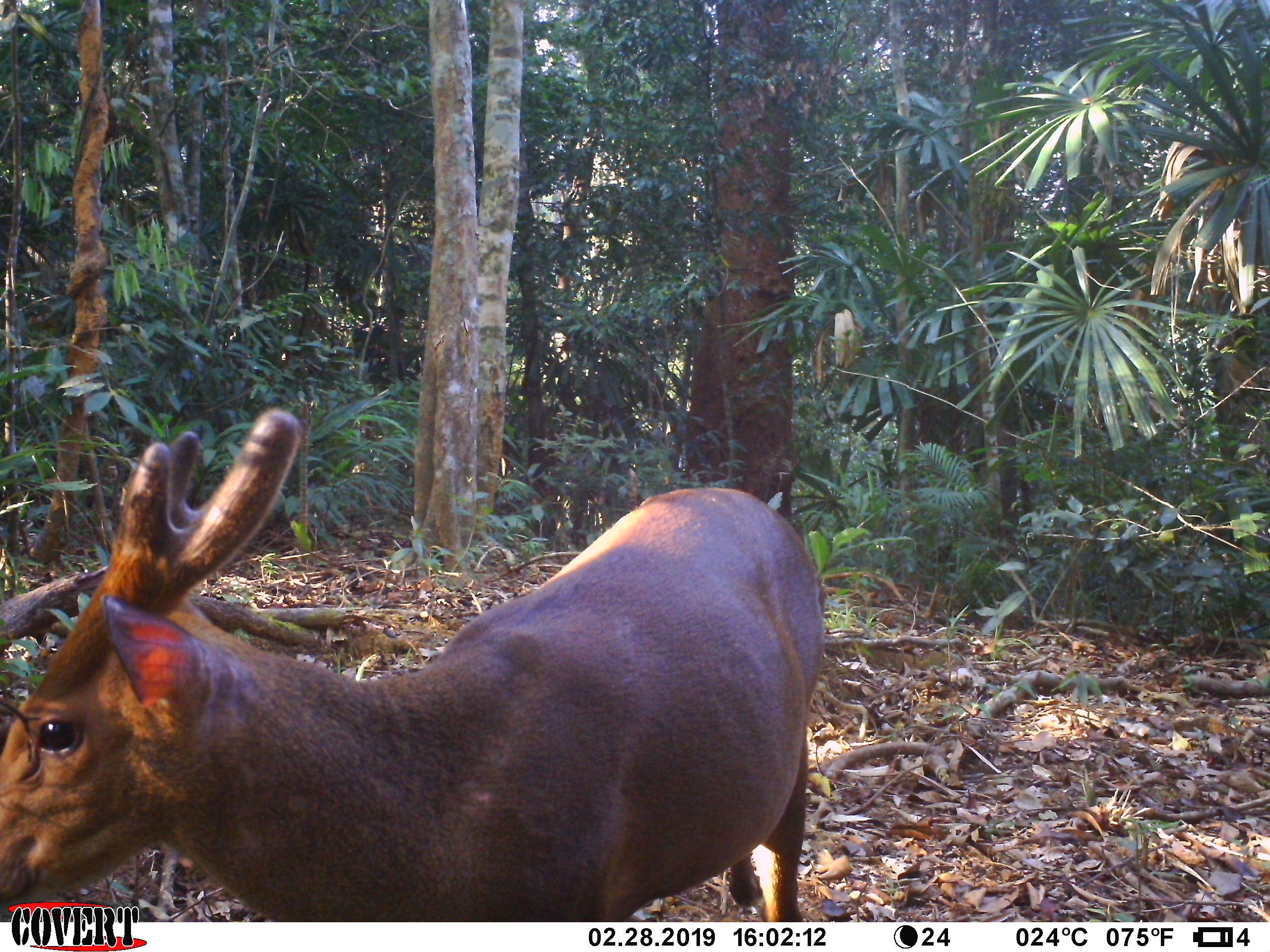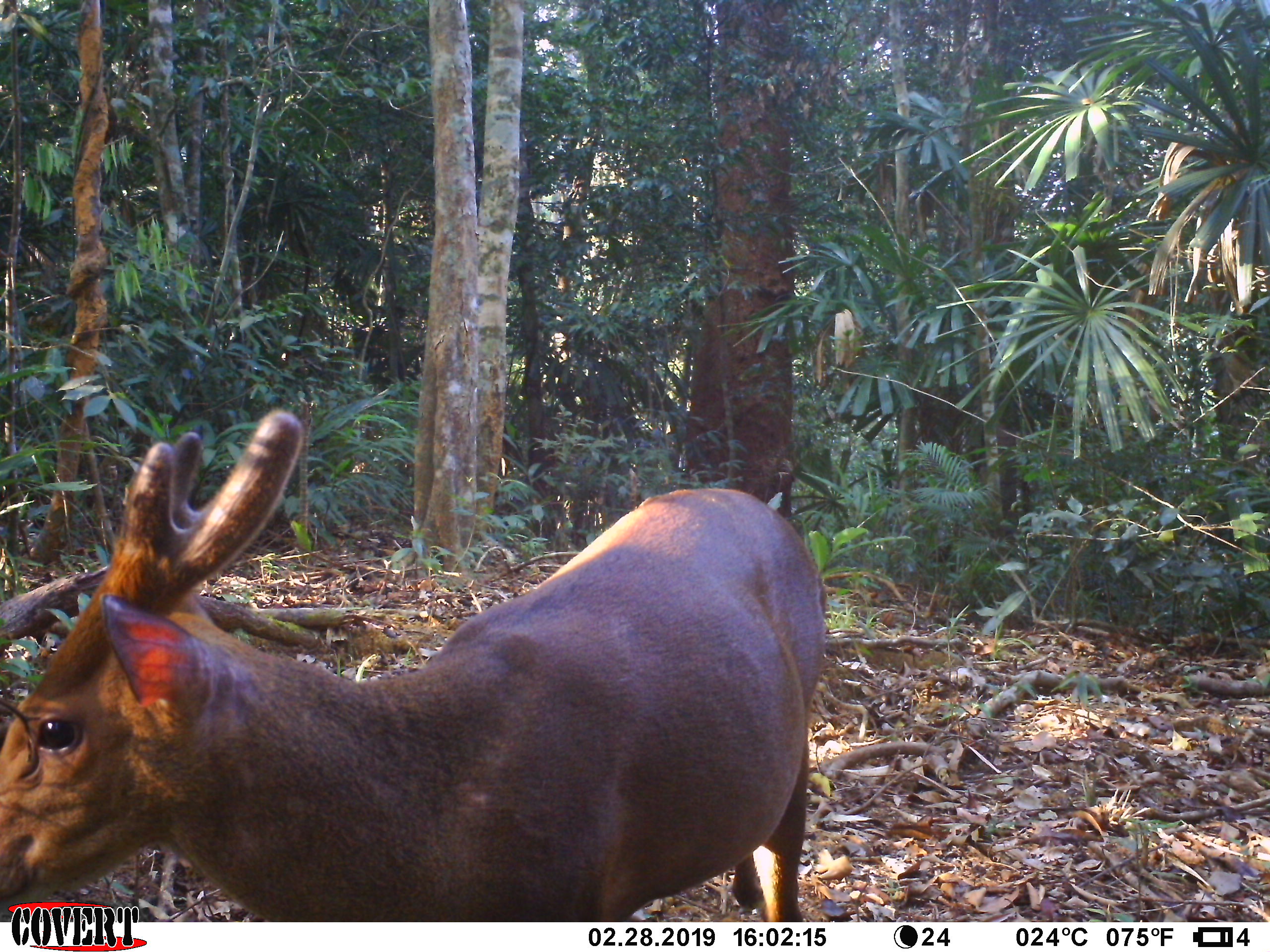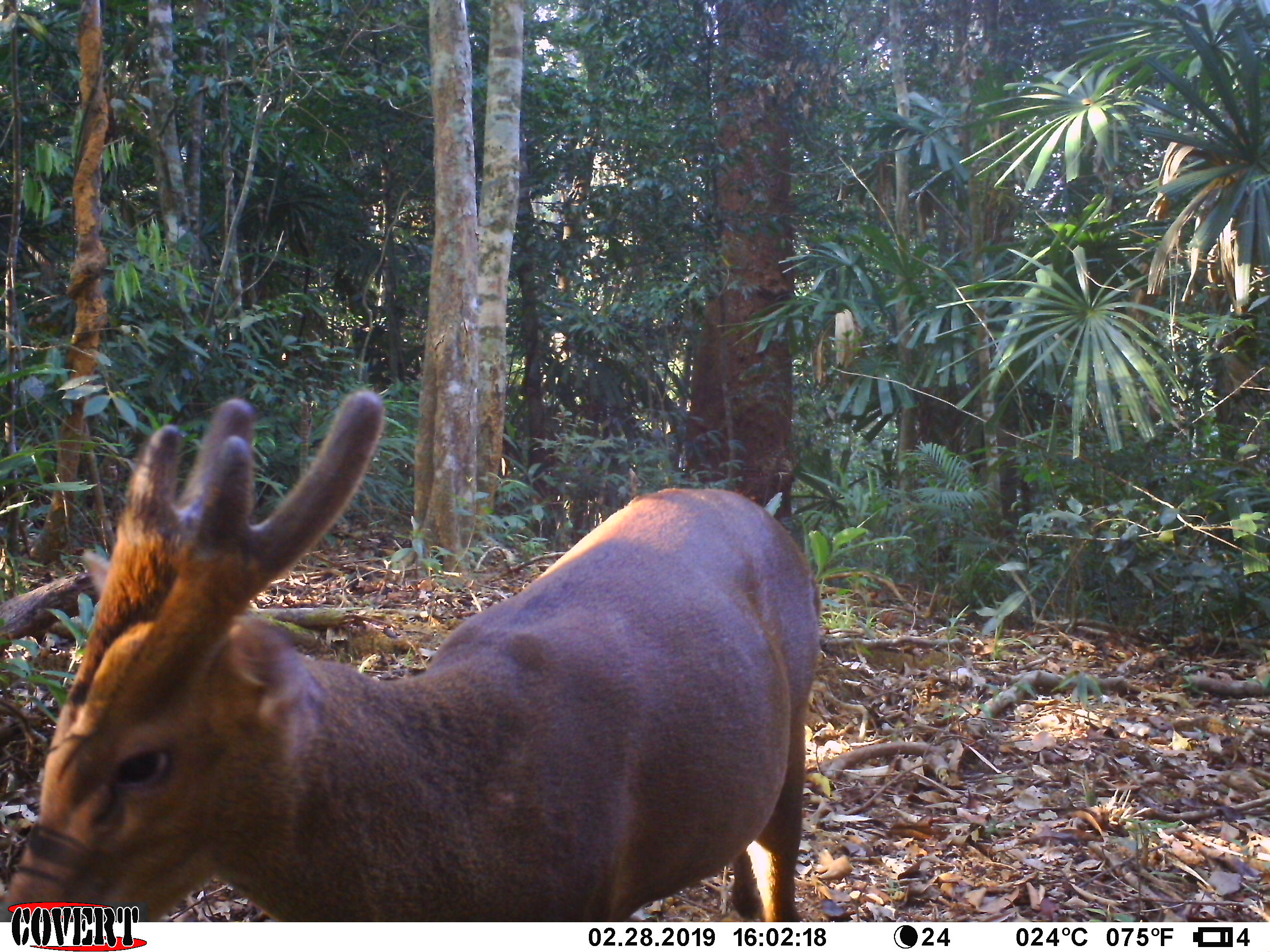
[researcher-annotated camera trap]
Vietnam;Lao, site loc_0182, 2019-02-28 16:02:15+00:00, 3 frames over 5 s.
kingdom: Animalia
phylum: Chordata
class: Mammalia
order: Artiodactyla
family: Cervidae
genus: Muntiacus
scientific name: Muntiacus vuquangensis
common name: large-antlered muntjac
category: large antlered muntjac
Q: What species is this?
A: Large antlered muntjac (large-antlered muntjac) (Muntiacus vuquangensis).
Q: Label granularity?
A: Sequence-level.